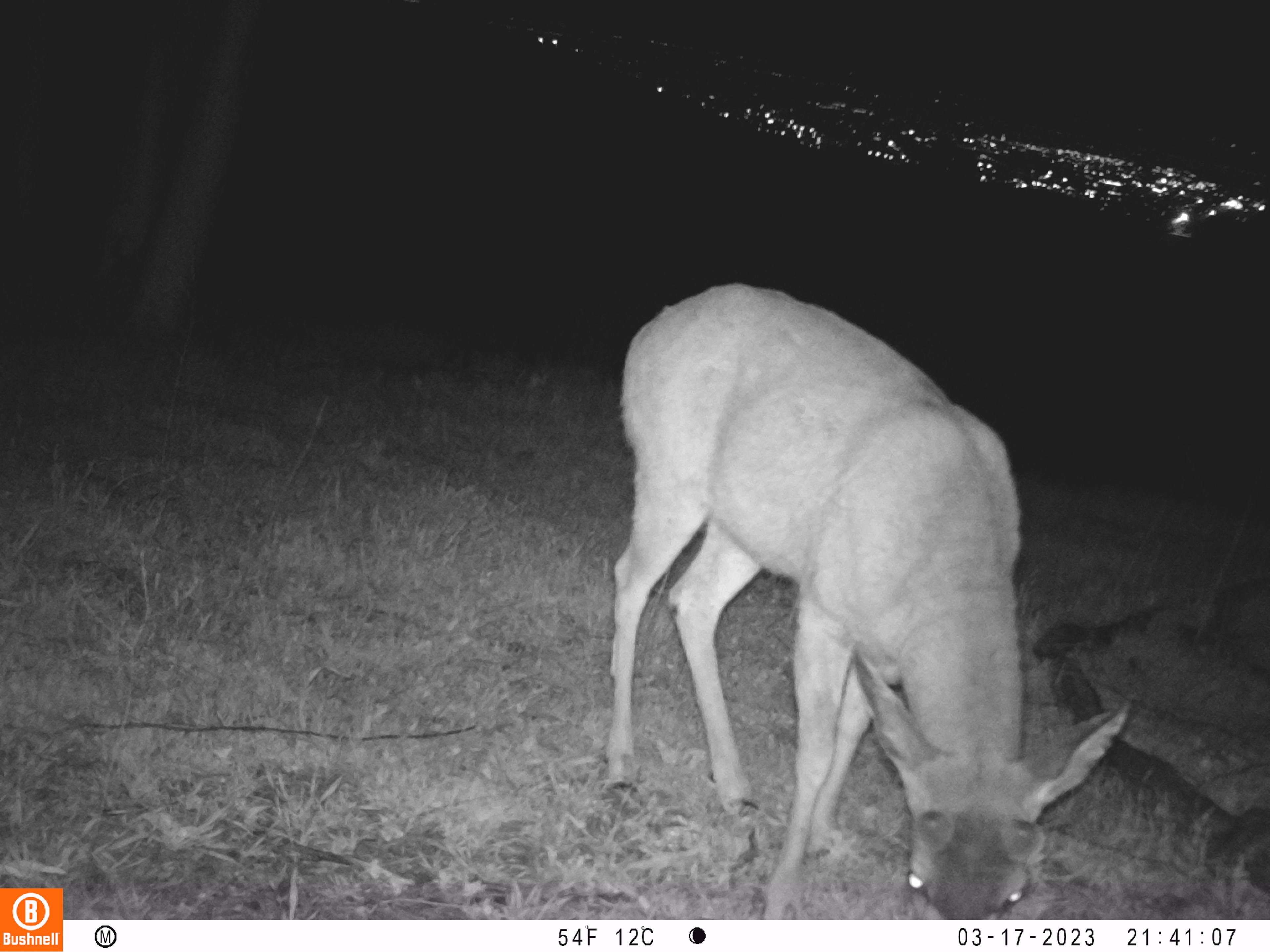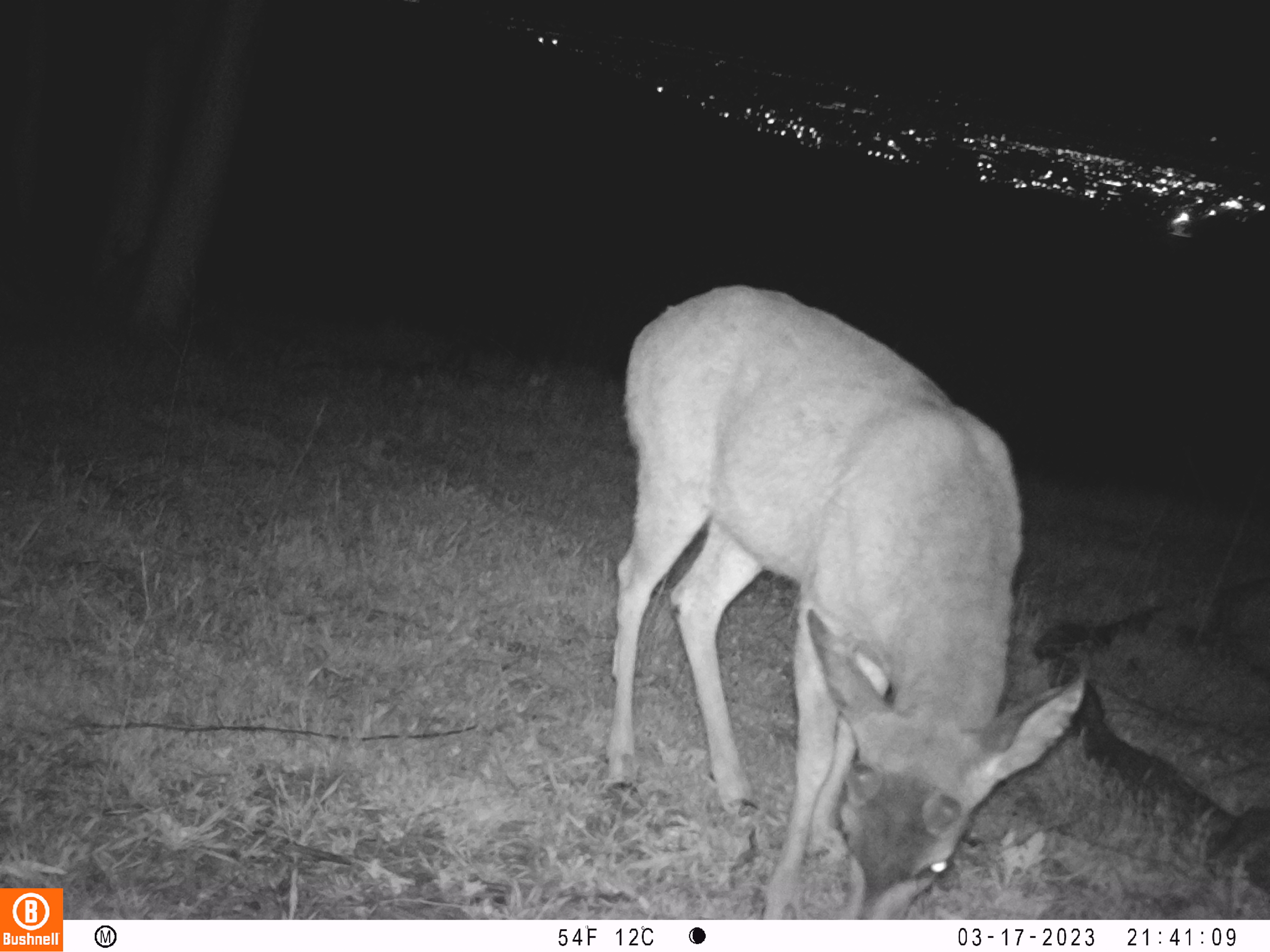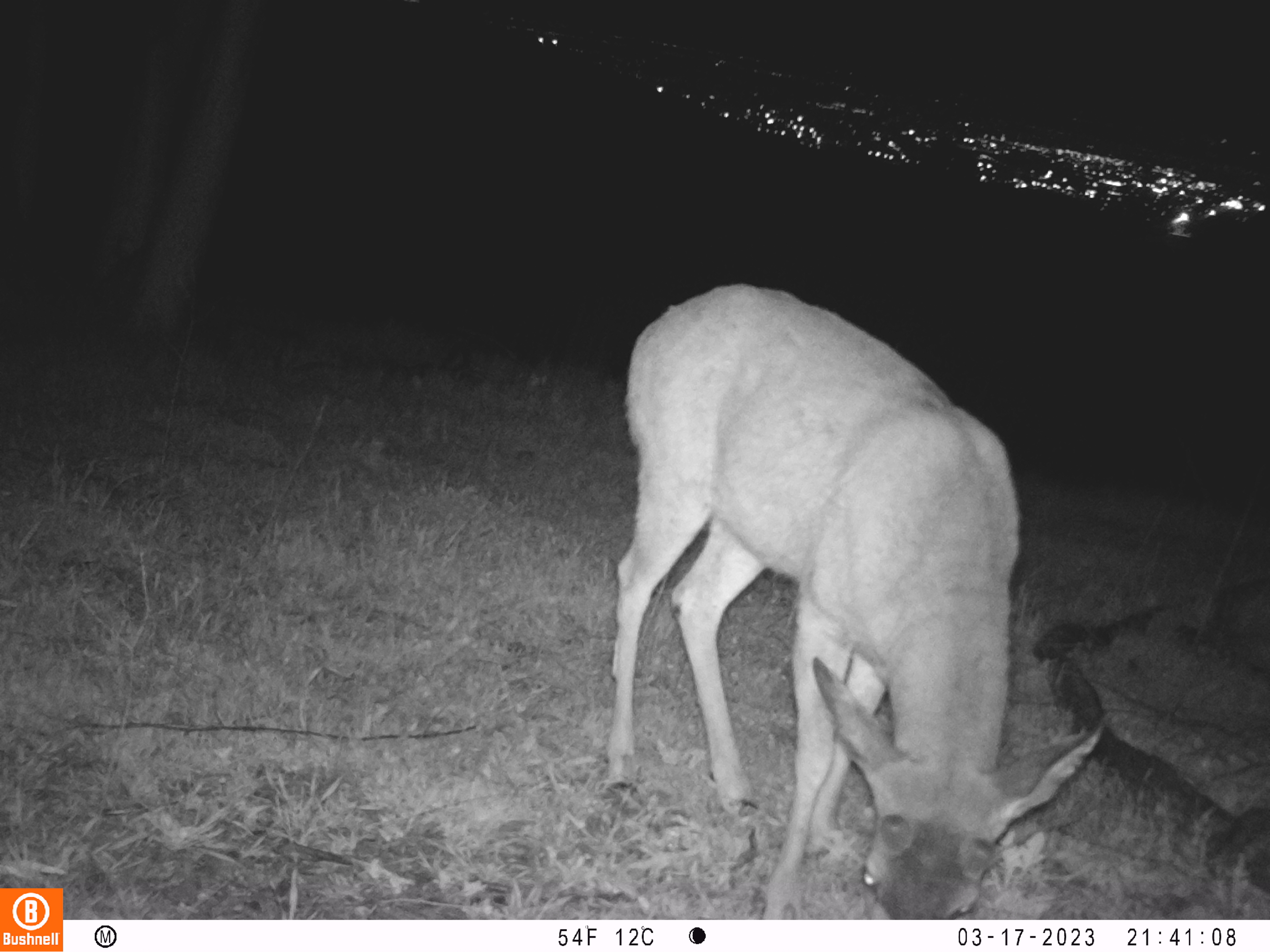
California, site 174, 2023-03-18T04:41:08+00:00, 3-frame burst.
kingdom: Animalia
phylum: Chordata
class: Mammalia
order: Artiodactyla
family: Cervidae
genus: Odocoileus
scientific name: Odocoileus hemionus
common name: mule deer